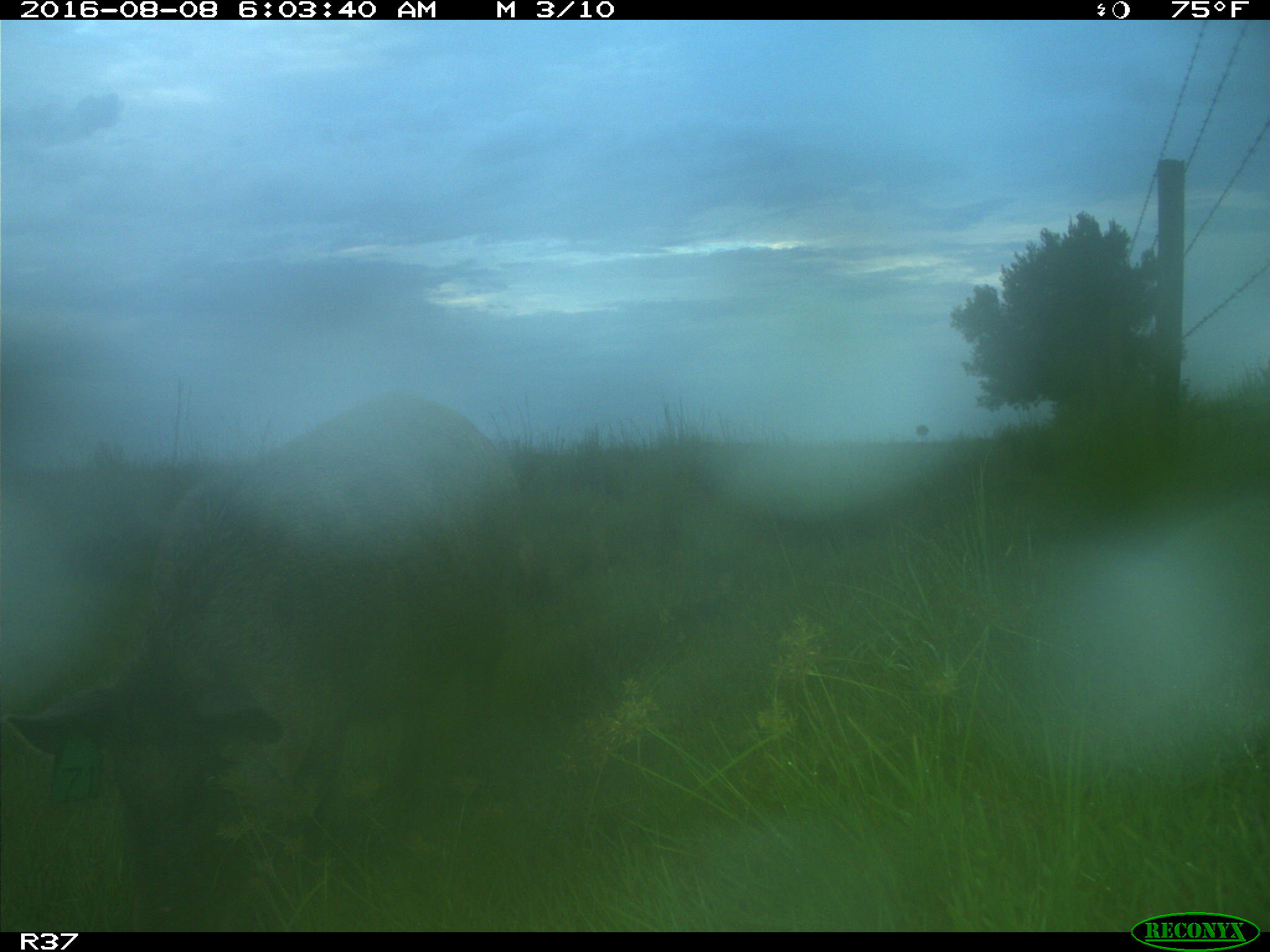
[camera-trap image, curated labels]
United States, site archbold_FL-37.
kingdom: Animalia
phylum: Chordata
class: Mammalia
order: Artiodactyla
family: Suidae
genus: Sus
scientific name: Sus scrofa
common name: wild boar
Sus scrofa (wild boar).